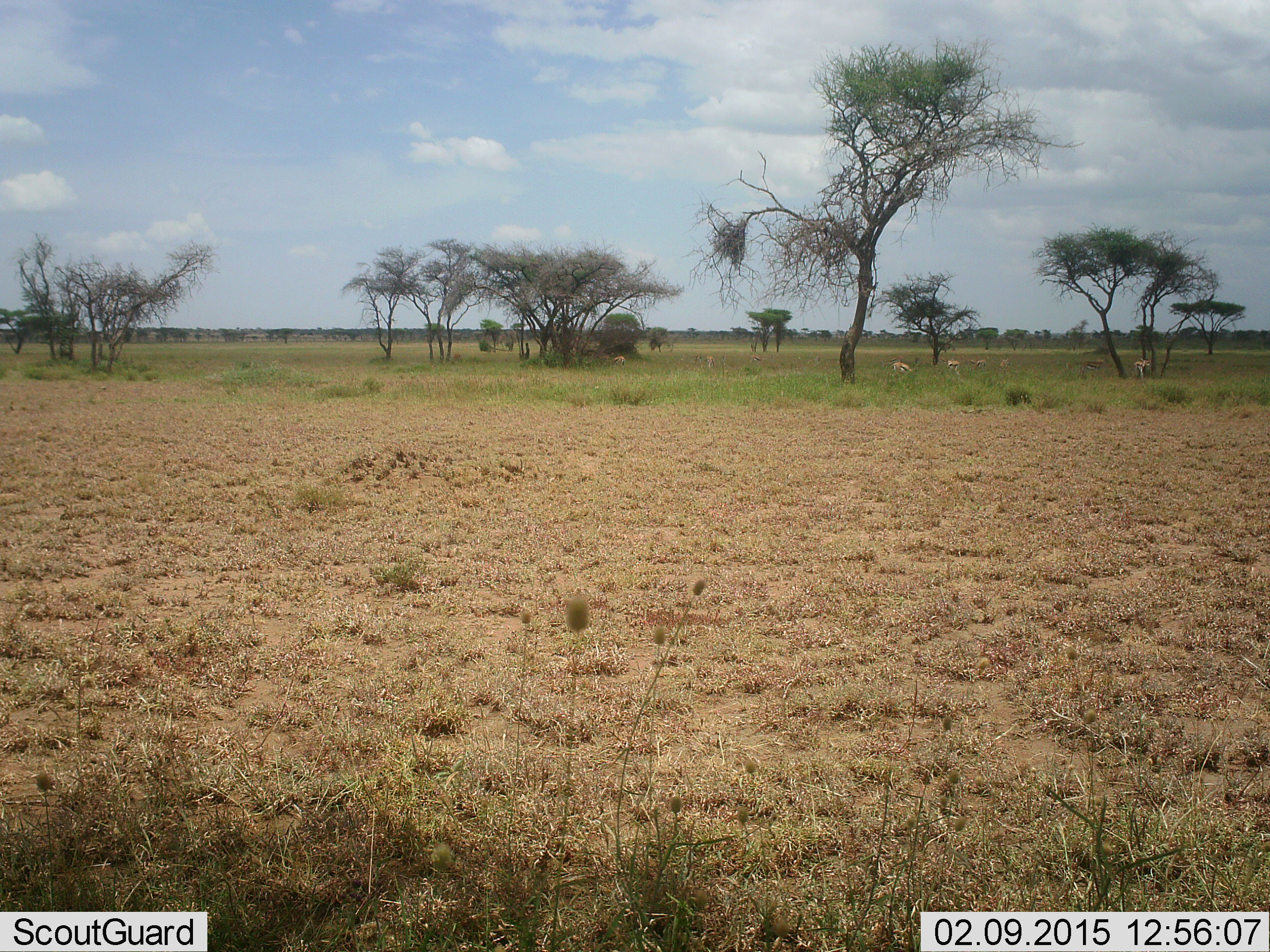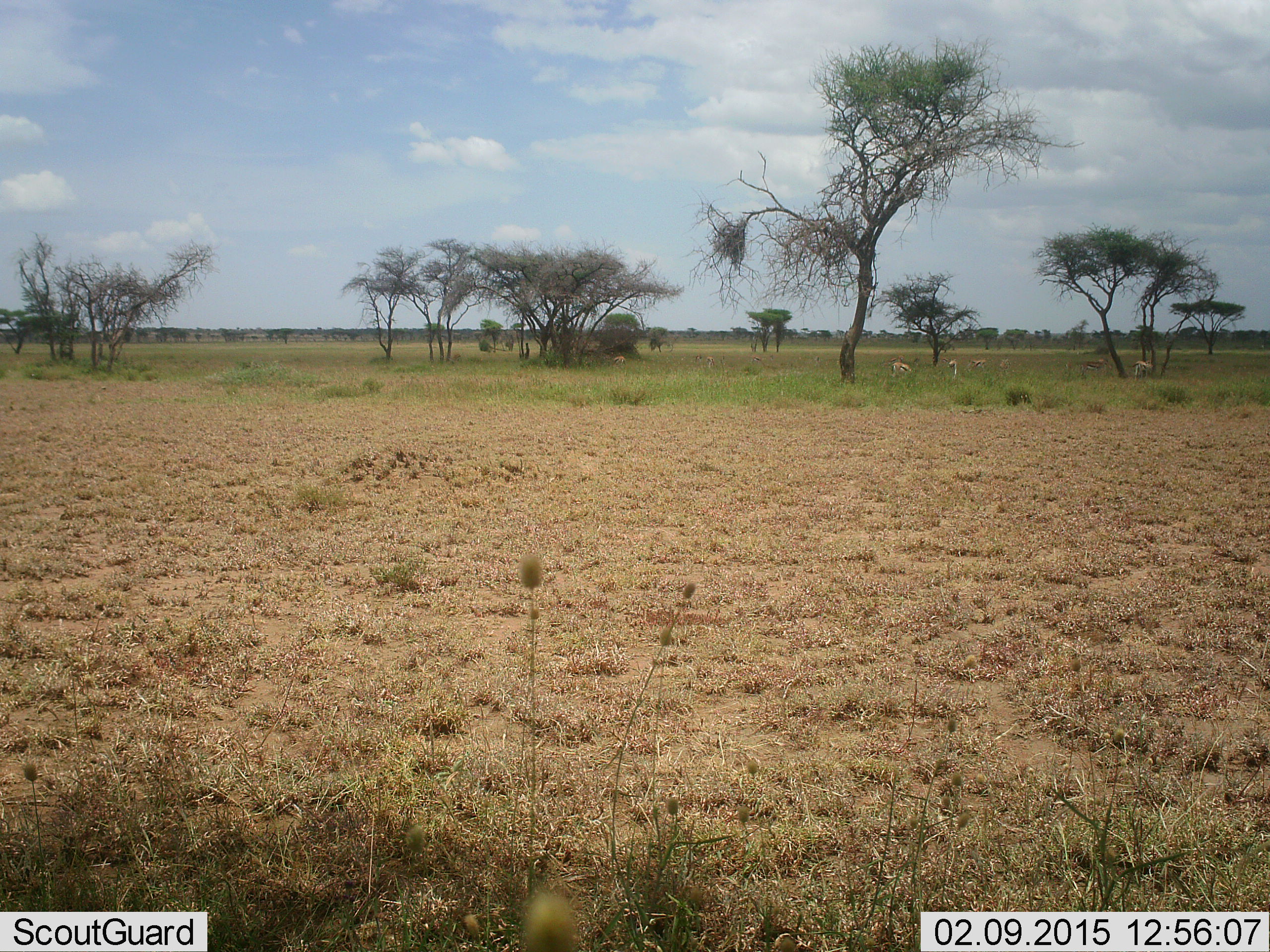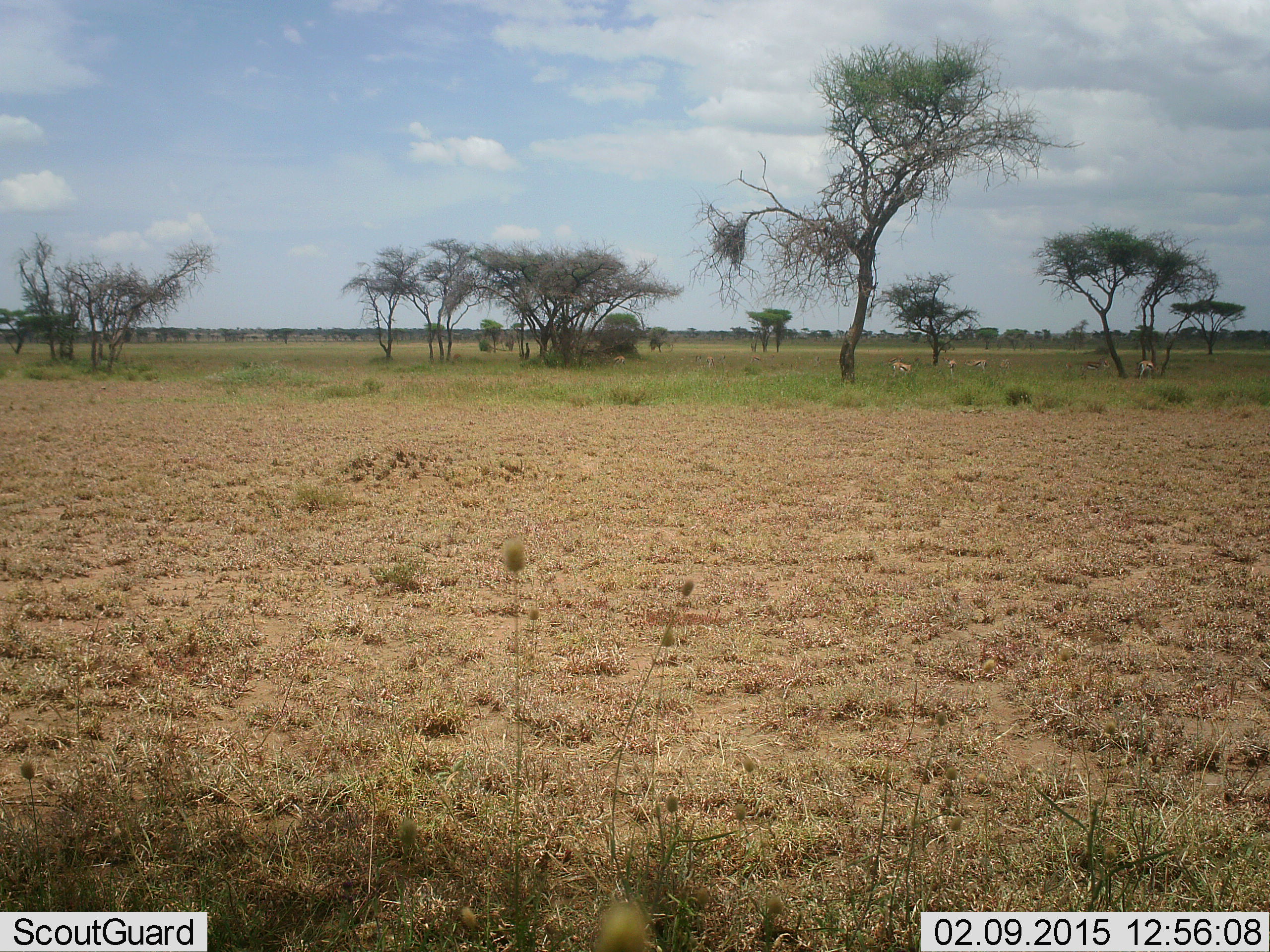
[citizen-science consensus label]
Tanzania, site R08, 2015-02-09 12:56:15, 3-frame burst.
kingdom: Animalia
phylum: Chordata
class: Mammalia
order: Artiodactyla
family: Bovidae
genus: Eudorcas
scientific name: Eudorcas thomsonii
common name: thomson's gazelle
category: gazellethomsons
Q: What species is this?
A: Gazellethomsons (thomson's gazelle) (Eudorcas thomsonii).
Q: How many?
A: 6.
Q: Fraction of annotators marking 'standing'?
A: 62%.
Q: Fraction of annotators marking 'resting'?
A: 0%.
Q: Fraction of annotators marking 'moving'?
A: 12%.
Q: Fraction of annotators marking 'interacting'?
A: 0%.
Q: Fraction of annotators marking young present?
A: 0%.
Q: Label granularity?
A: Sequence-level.